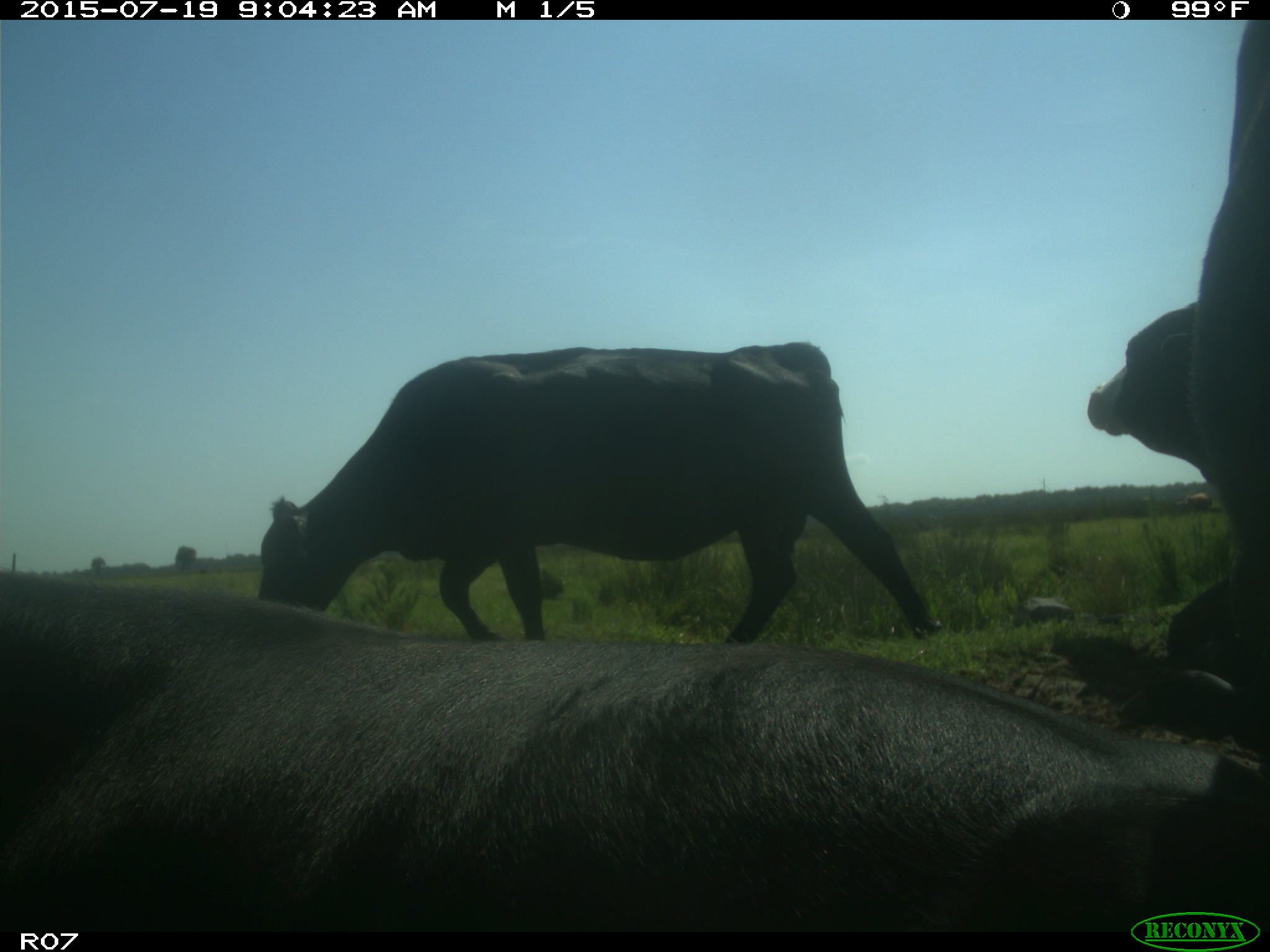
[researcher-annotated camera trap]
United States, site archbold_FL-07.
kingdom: Animalia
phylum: Chordata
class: Mammalia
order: Artiodactyla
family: Bovidae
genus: Bos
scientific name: Bos taurus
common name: domestic cow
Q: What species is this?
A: Bos taurus (domestic cow).